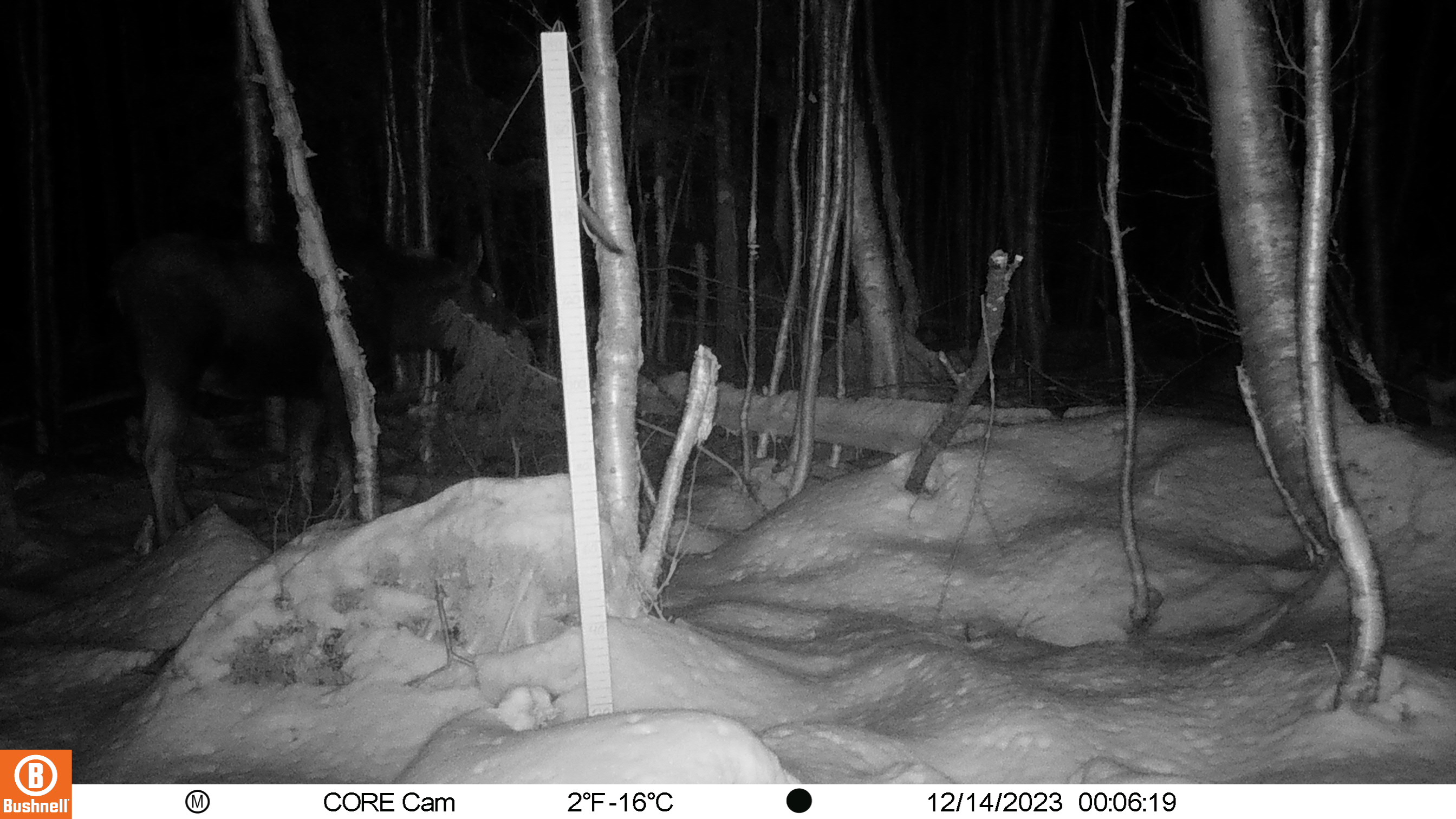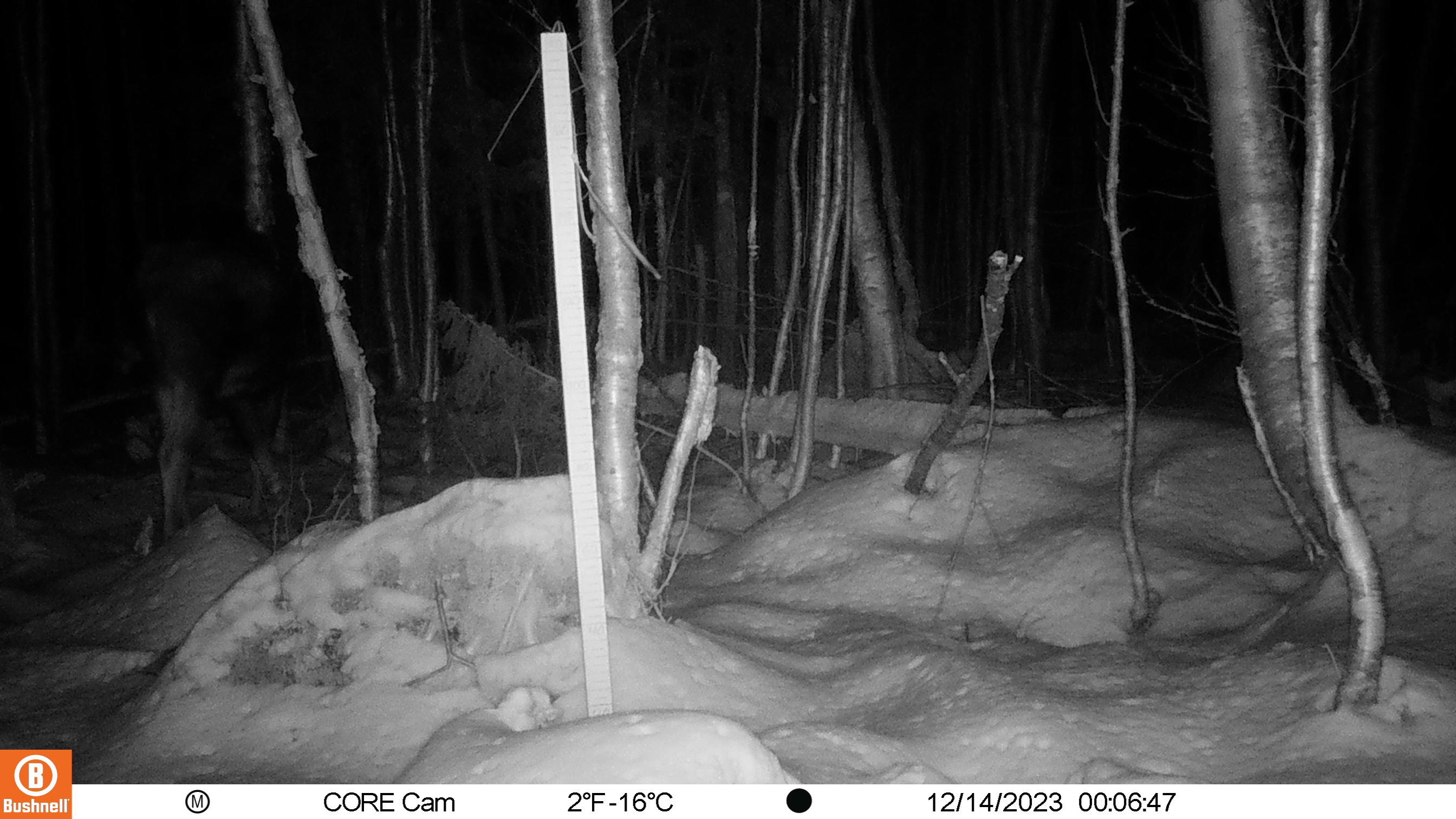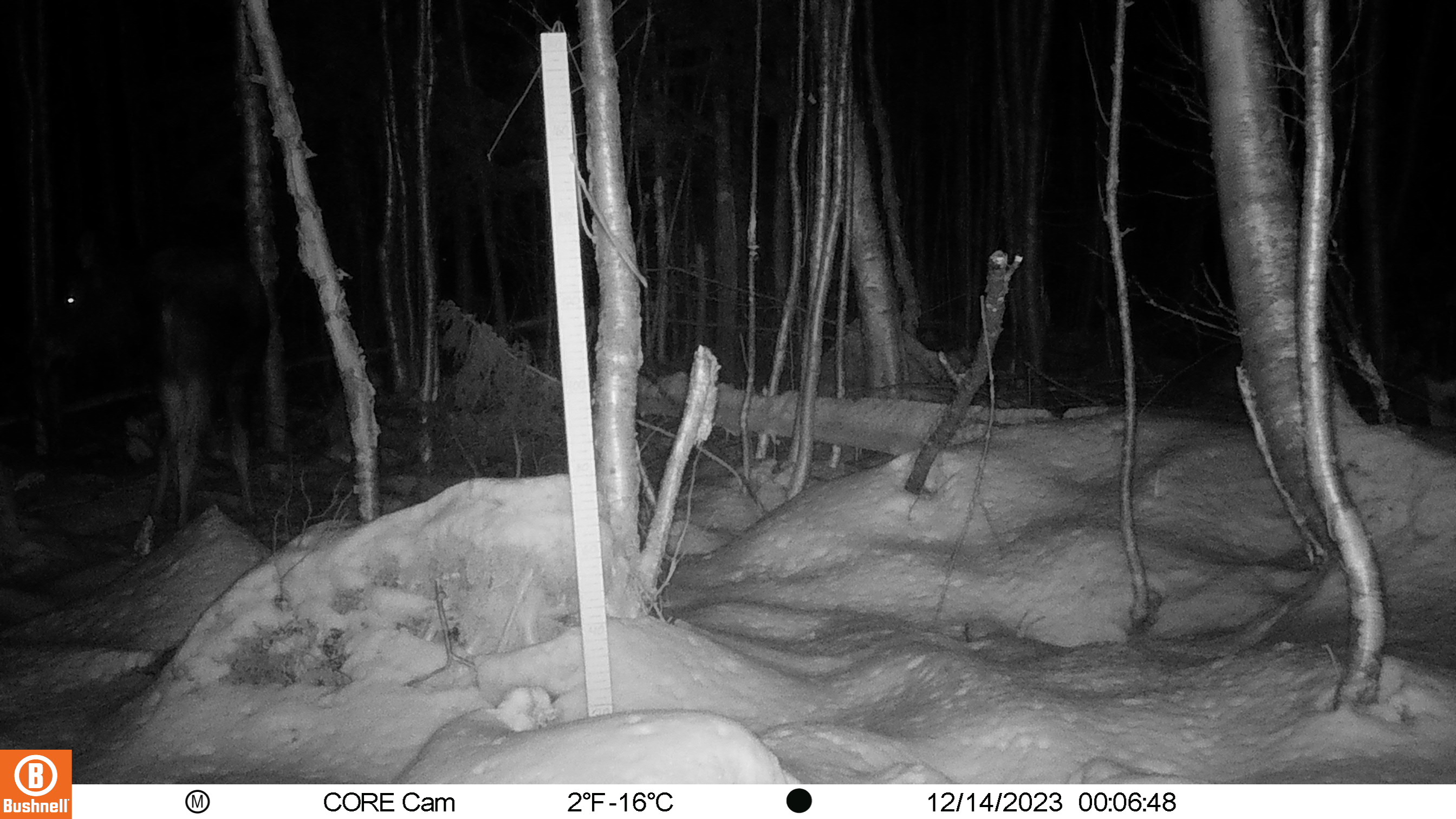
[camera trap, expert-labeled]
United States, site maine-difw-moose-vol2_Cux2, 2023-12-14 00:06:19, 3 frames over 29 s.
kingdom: Animalia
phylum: Chordata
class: Mammalia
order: Artiodactyla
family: Cervidae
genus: Alces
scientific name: Alces alces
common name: moose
Moose (Alces alces).